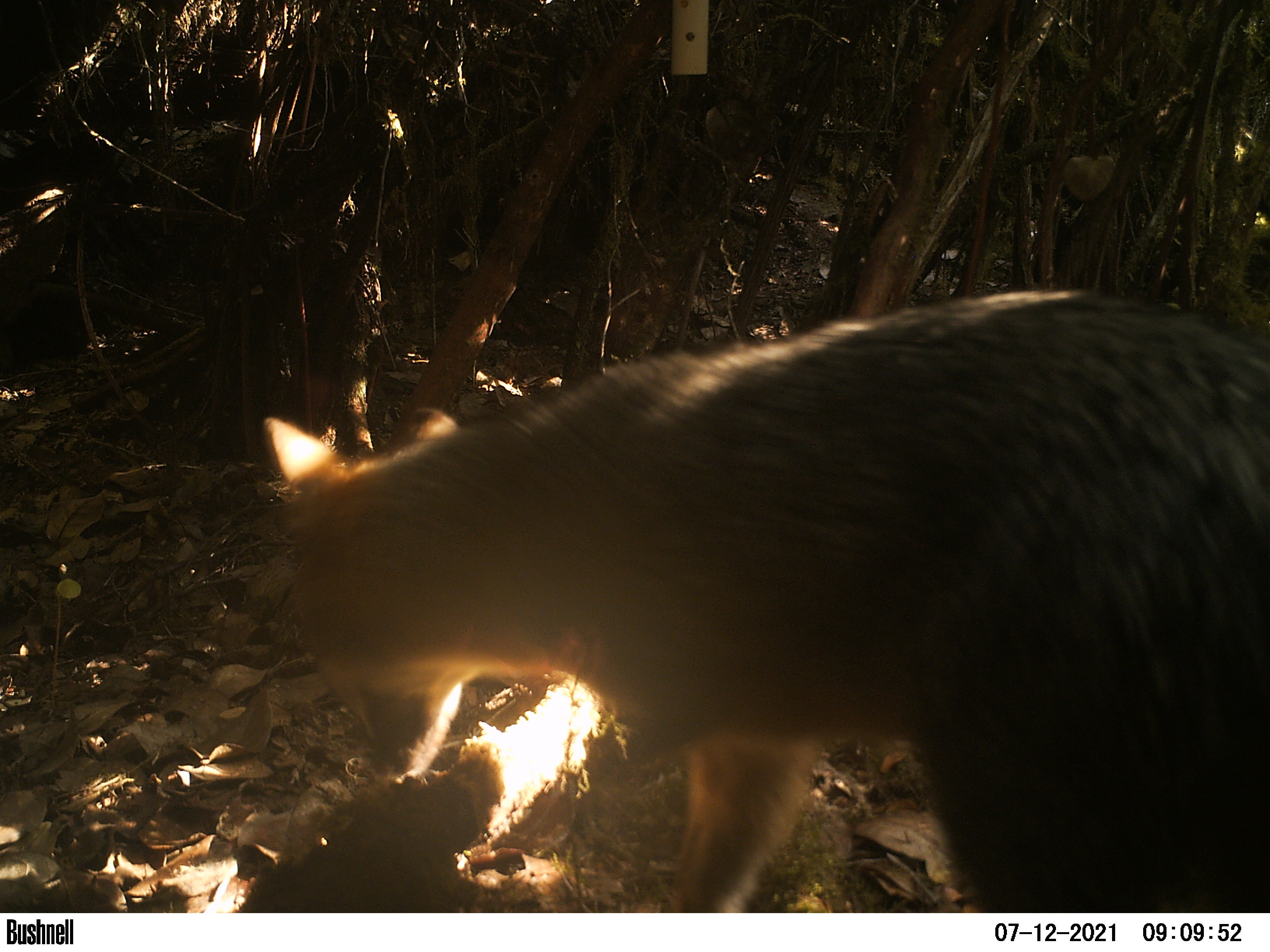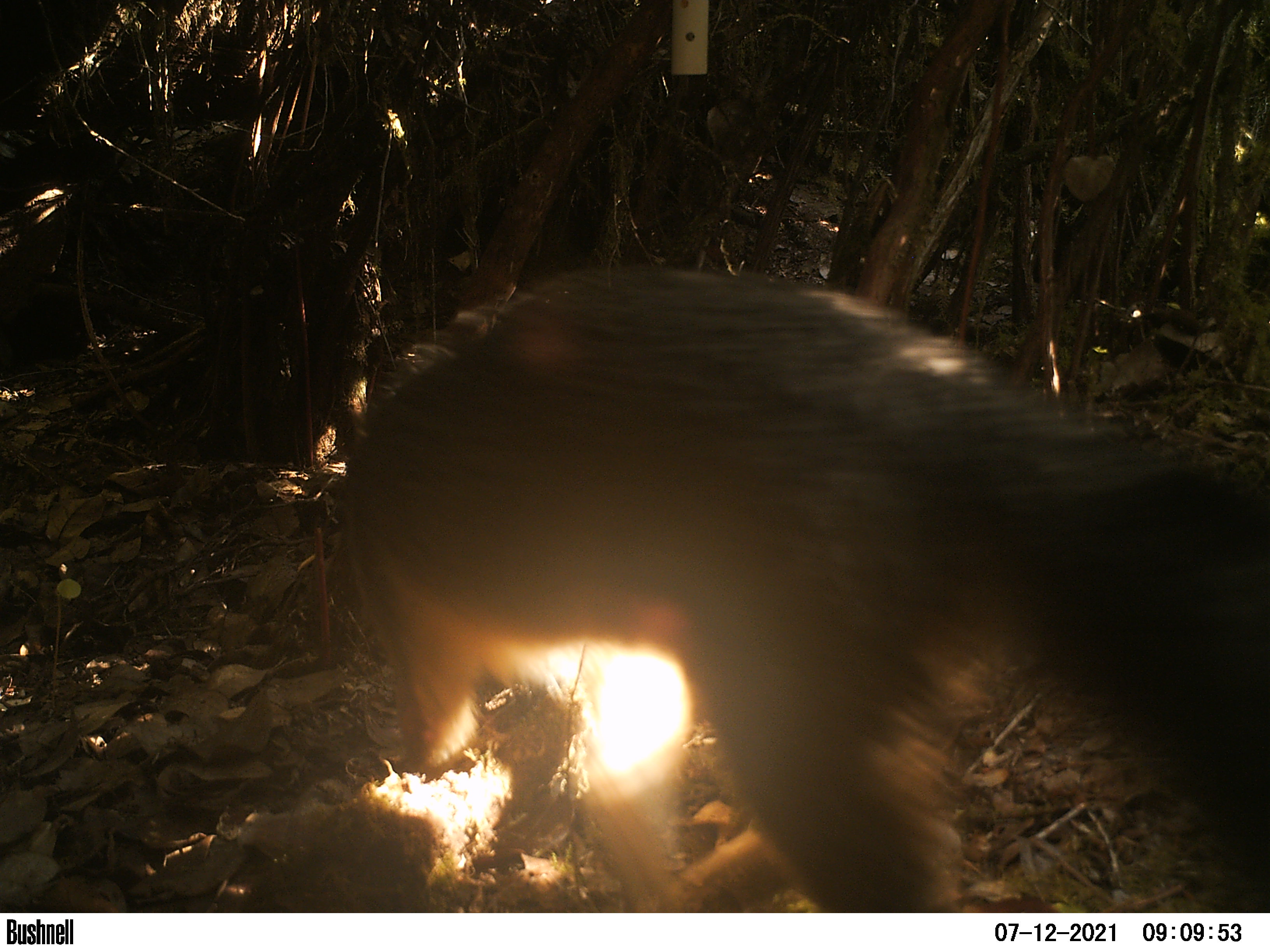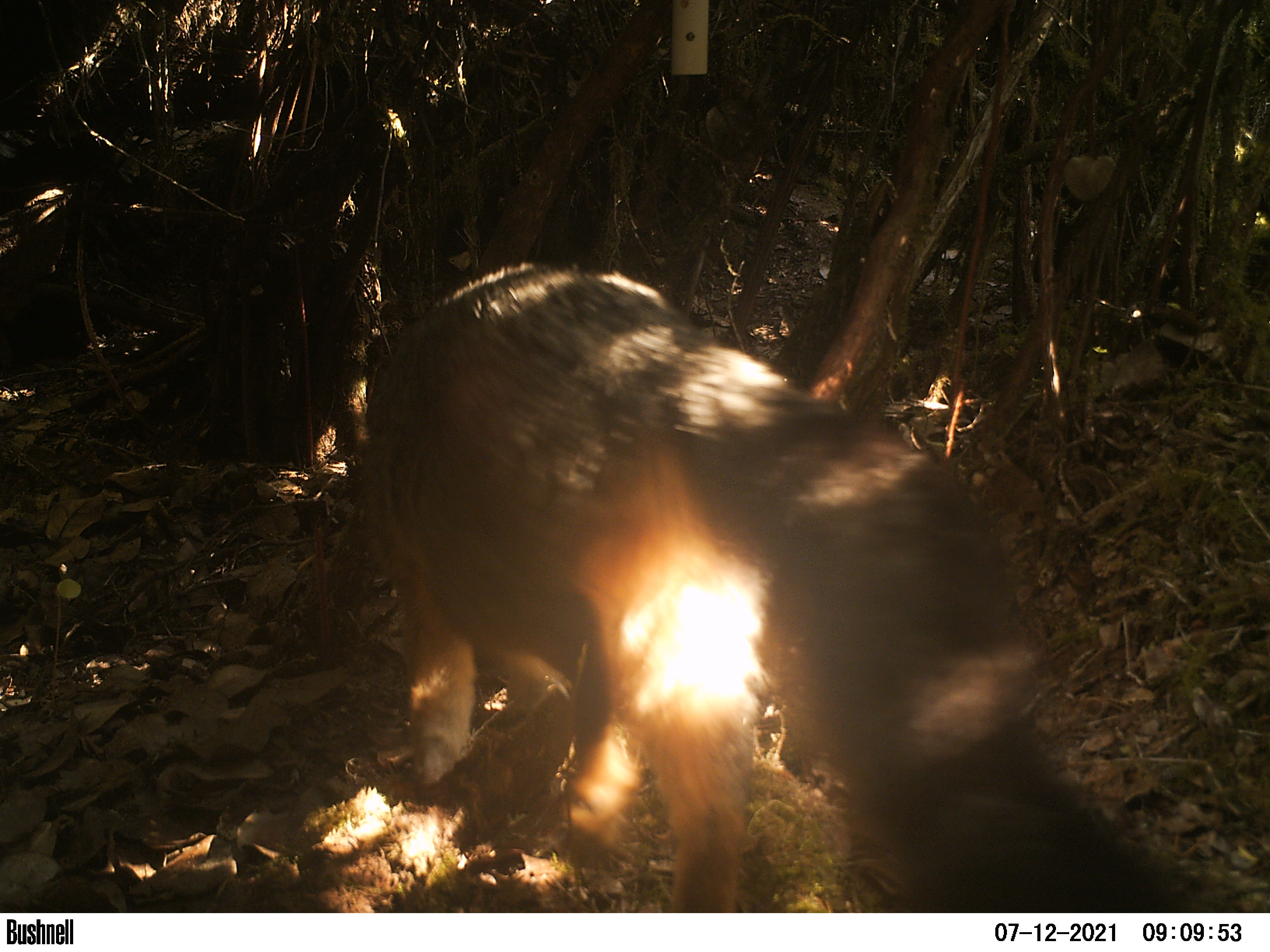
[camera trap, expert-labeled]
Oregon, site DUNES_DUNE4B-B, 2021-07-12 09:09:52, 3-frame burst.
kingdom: Animalia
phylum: Chordata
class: Mammalia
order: Carnivora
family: Canidae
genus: Urocyon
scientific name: Urocyon cinereoargenteus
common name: gray fox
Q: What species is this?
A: Gray fox (Urocyon cinereoargenteus).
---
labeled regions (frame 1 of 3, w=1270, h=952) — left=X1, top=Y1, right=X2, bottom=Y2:
gray fox: left=237, top=241, right=1265, bottom=908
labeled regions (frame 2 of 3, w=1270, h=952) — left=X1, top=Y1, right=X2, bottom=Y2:
gray fox: left=306, top=254, right=1265, bottom=903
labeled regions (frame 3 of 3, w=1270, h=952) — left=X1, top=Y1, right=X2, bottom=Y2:
gray fox: left=342, top=243, right=1246, bottom=908